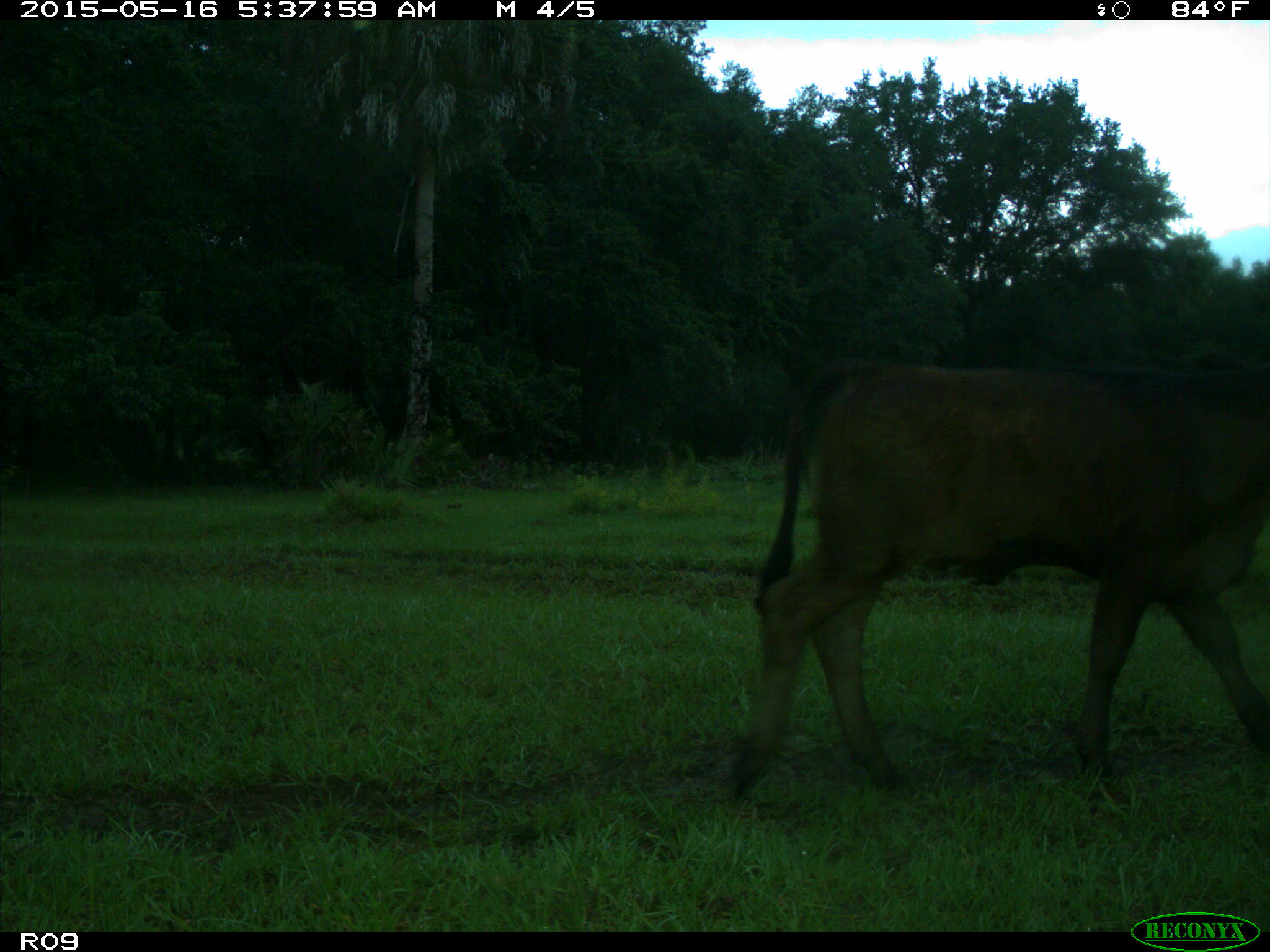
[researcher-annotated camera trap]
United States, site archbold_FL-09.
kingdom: Animalia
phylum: Chordata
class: Mammalia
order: Artiodactyla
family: Bovidae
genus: Bos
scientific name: Bos taurus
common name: domestic cow